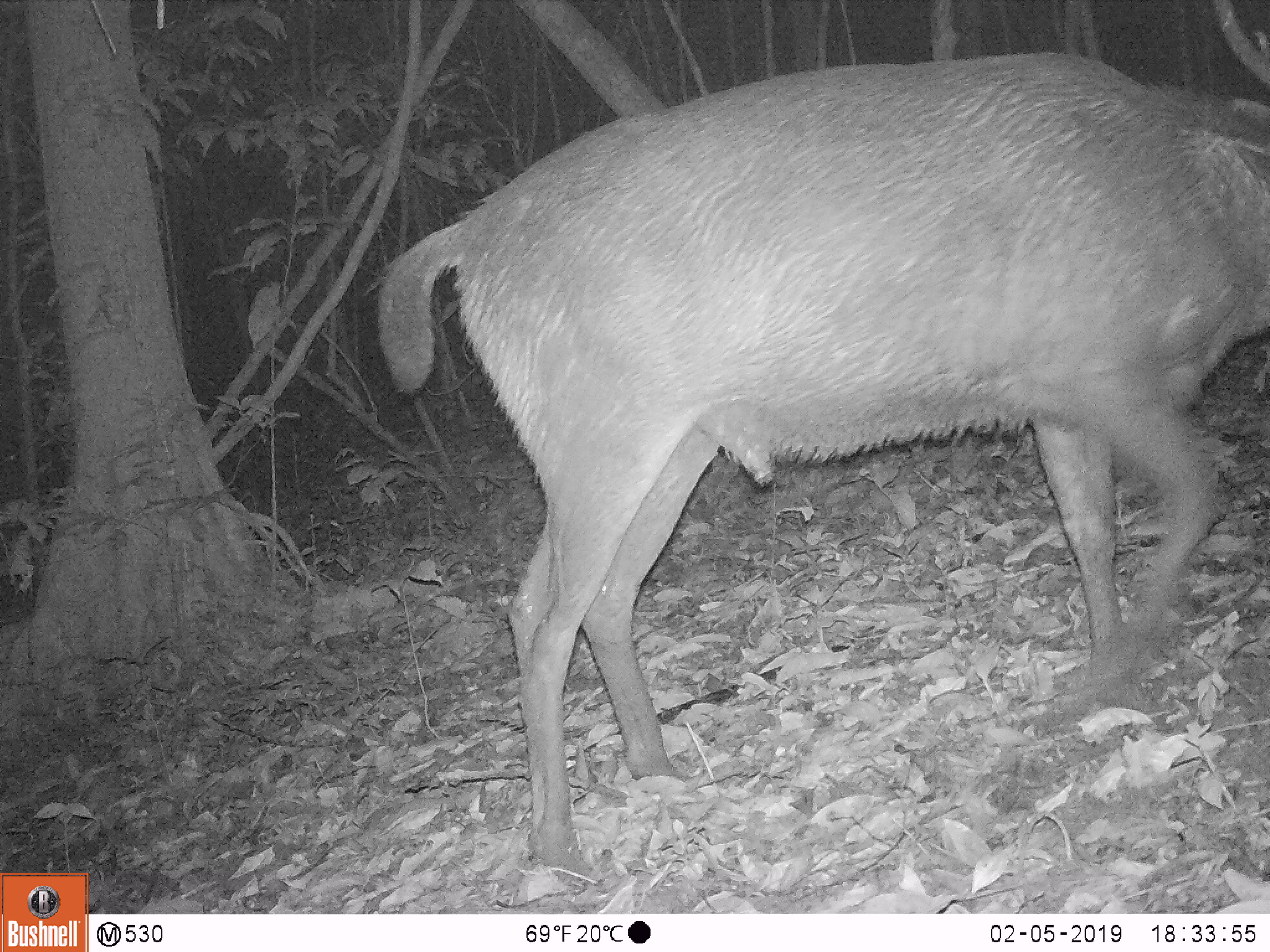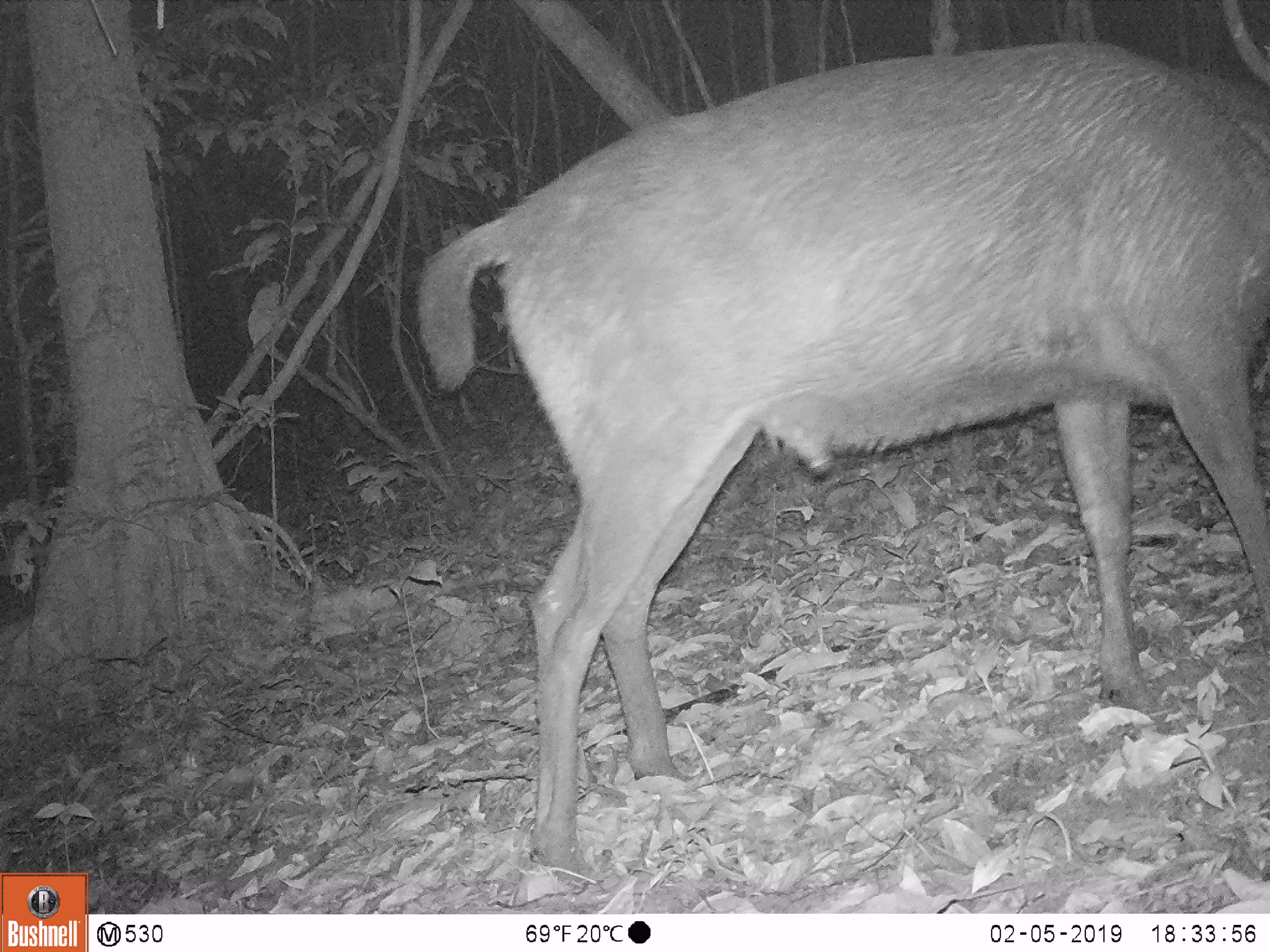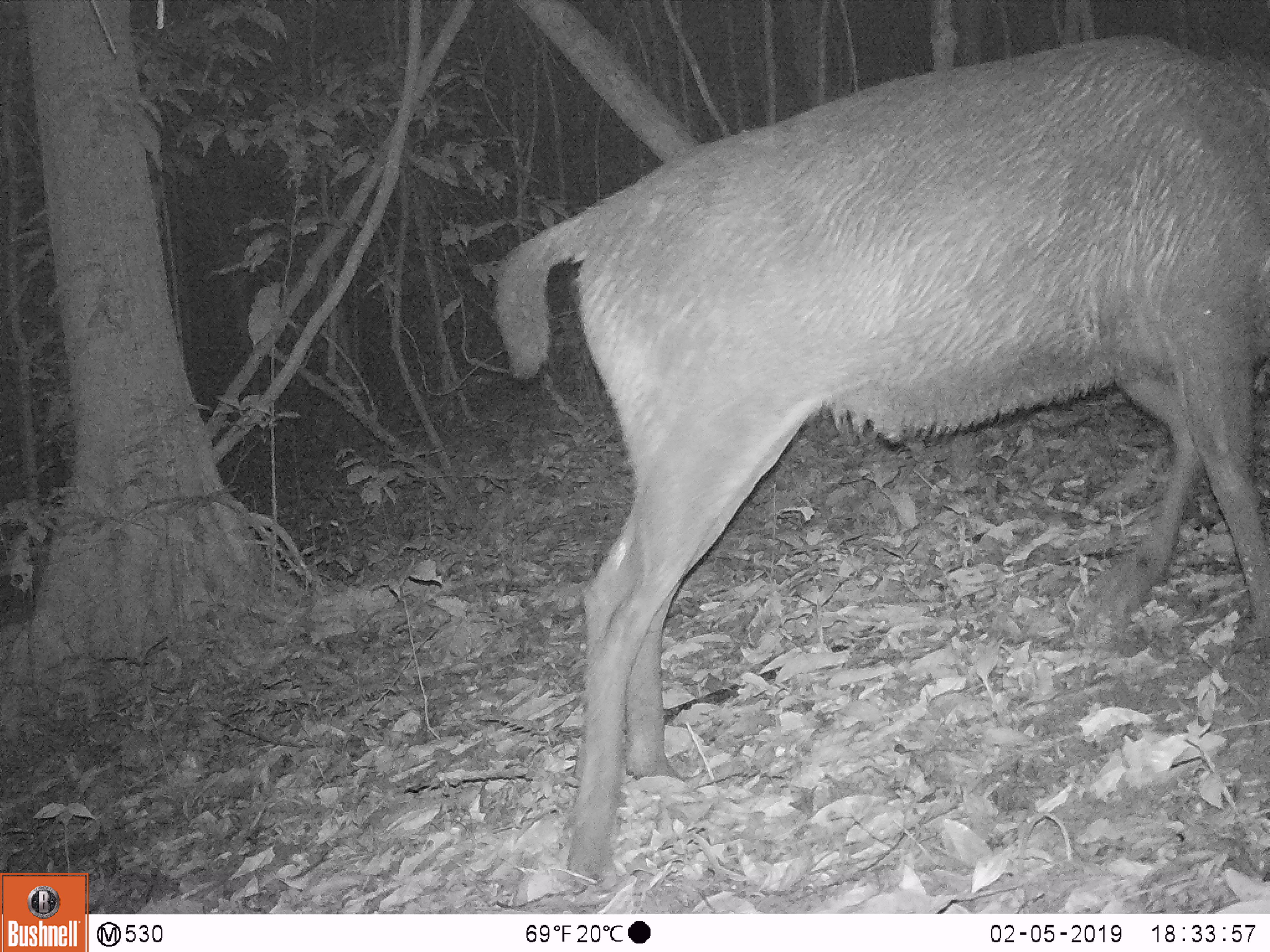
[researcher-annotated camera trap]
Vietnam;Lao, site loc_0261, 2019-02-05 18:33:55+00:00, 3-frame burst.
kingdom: Animalia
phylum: Chordata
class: Mammalia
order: Artiodactyla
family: Cervidae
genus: Rusa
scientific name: Rusa unicolor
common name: sambar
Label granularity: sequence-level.